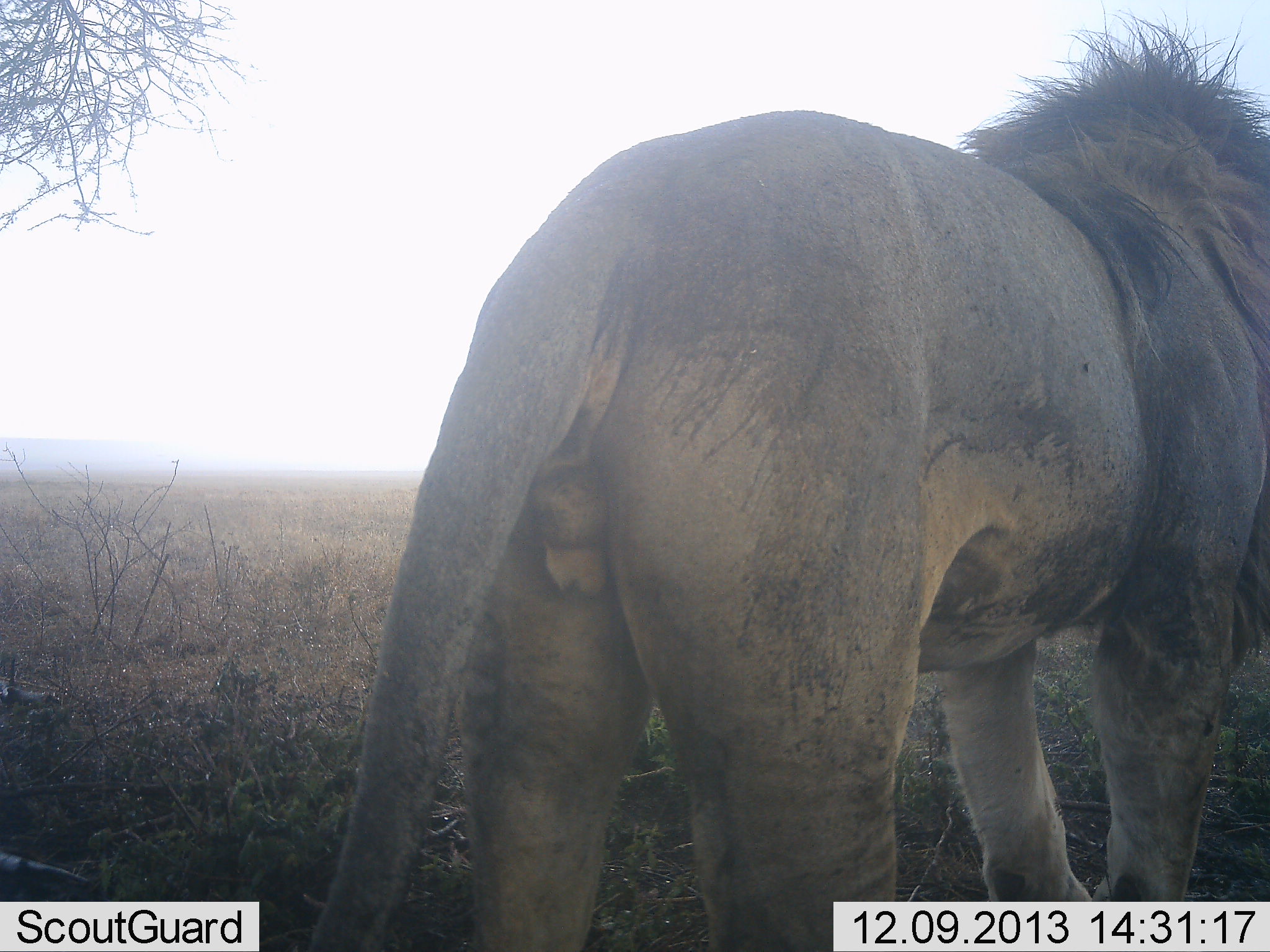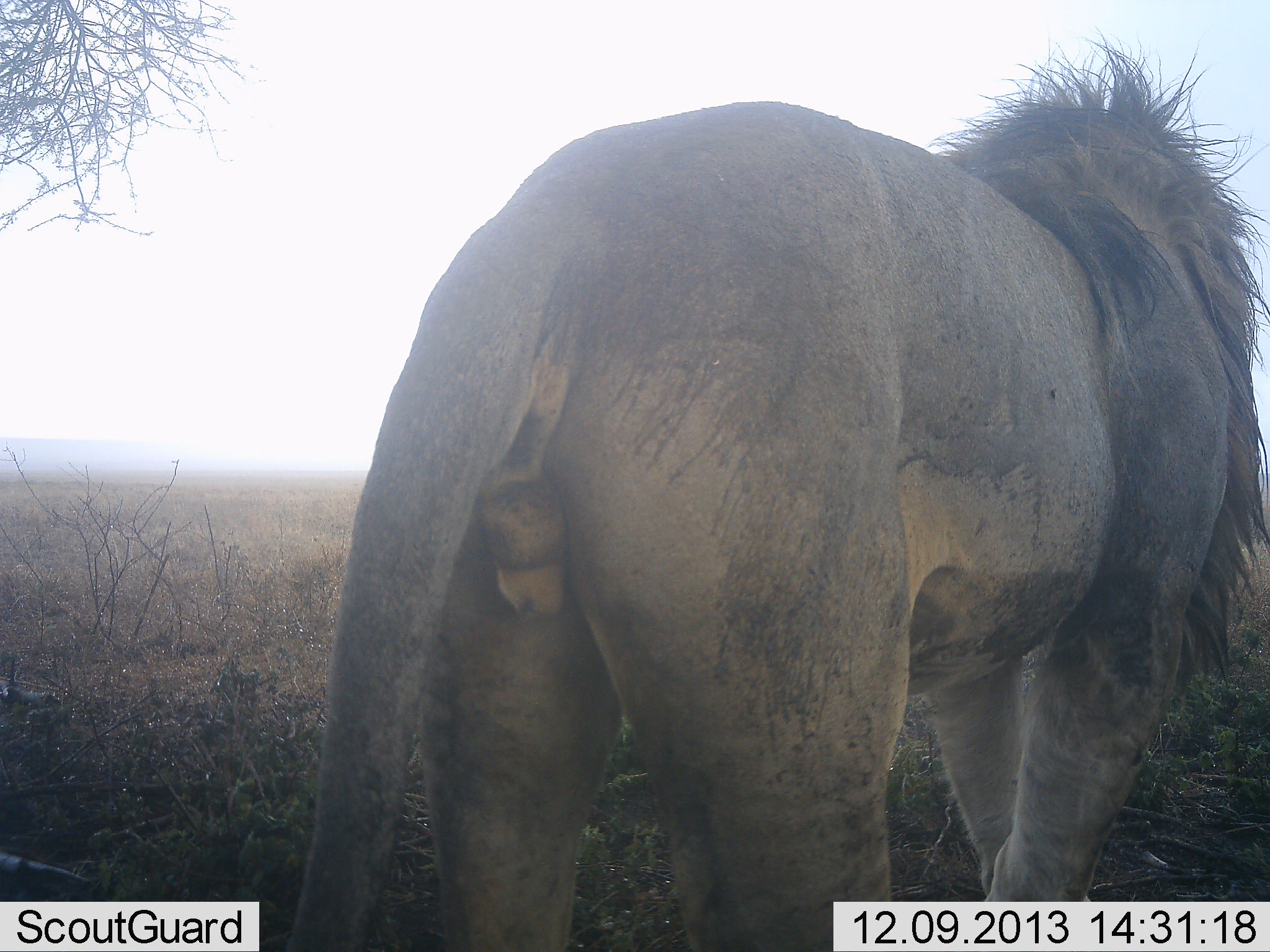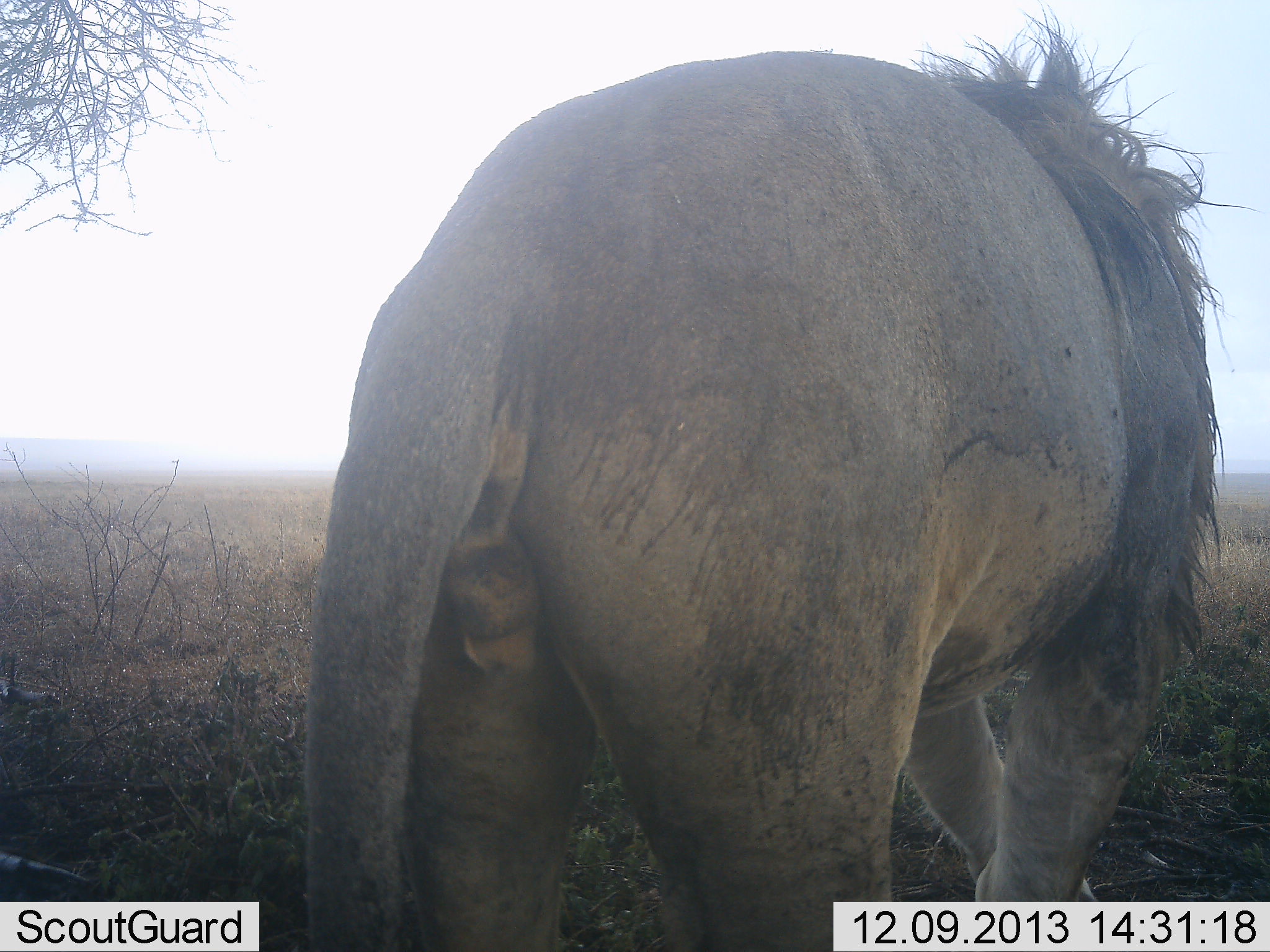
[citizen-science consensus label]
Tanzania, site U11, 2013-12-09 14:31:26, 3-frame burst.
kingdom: Animalia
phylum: Chordata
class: Mammalia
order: Carnivora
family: Felidae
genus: Panthera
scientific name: Panthera leo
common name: lion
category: lionmale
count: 1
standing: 80%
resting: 0%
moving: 30%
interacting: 0%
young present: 0%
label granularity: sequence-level